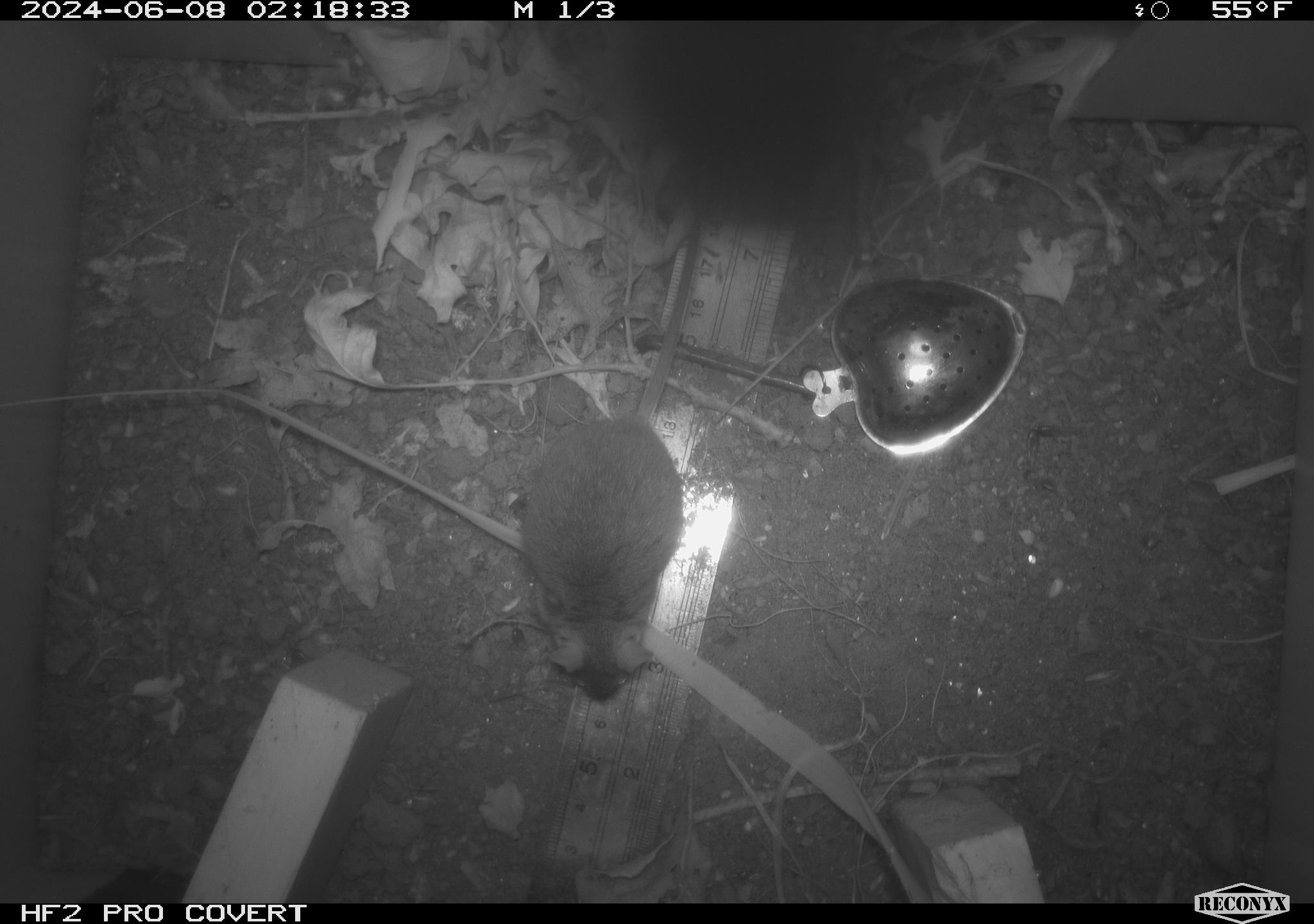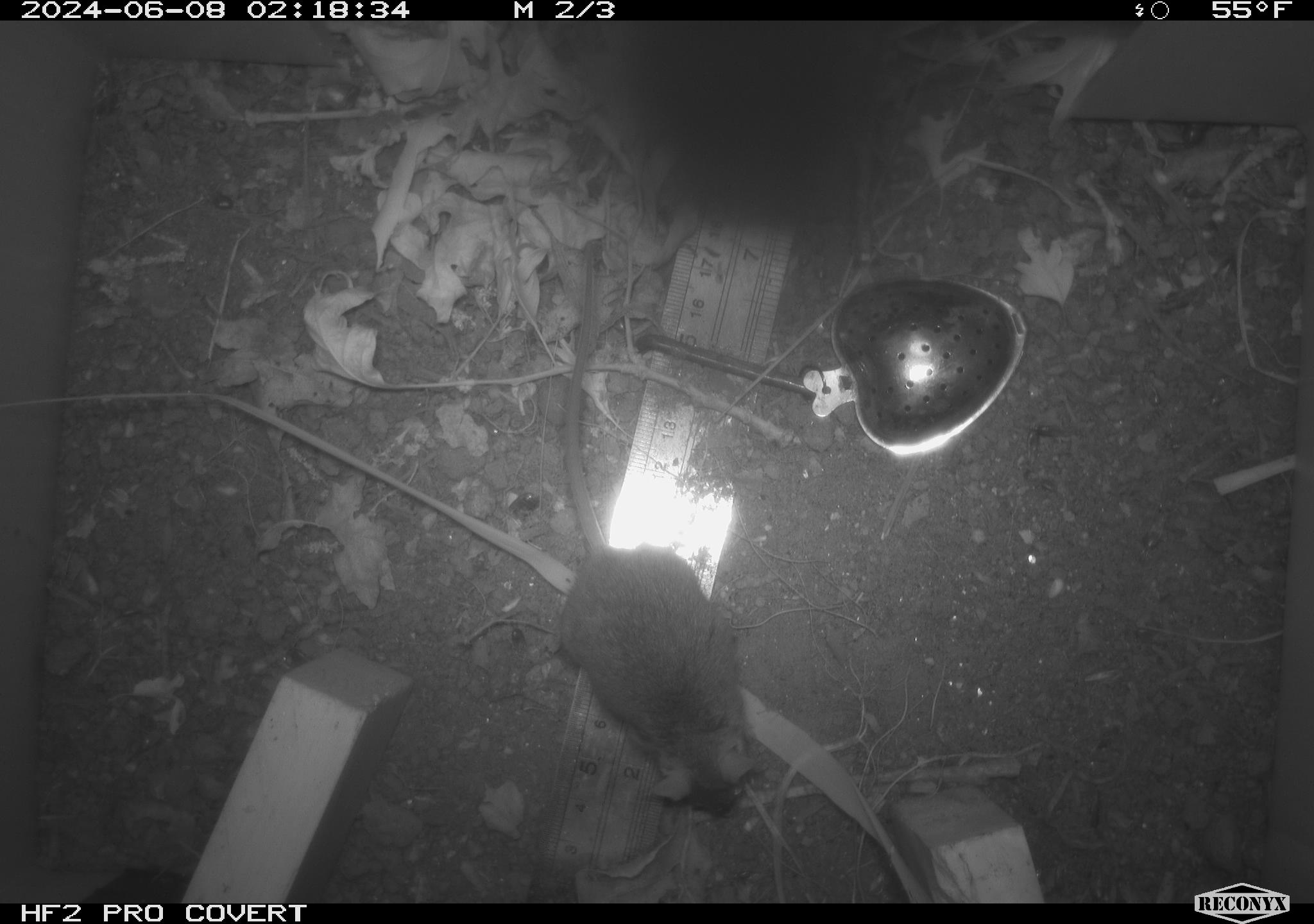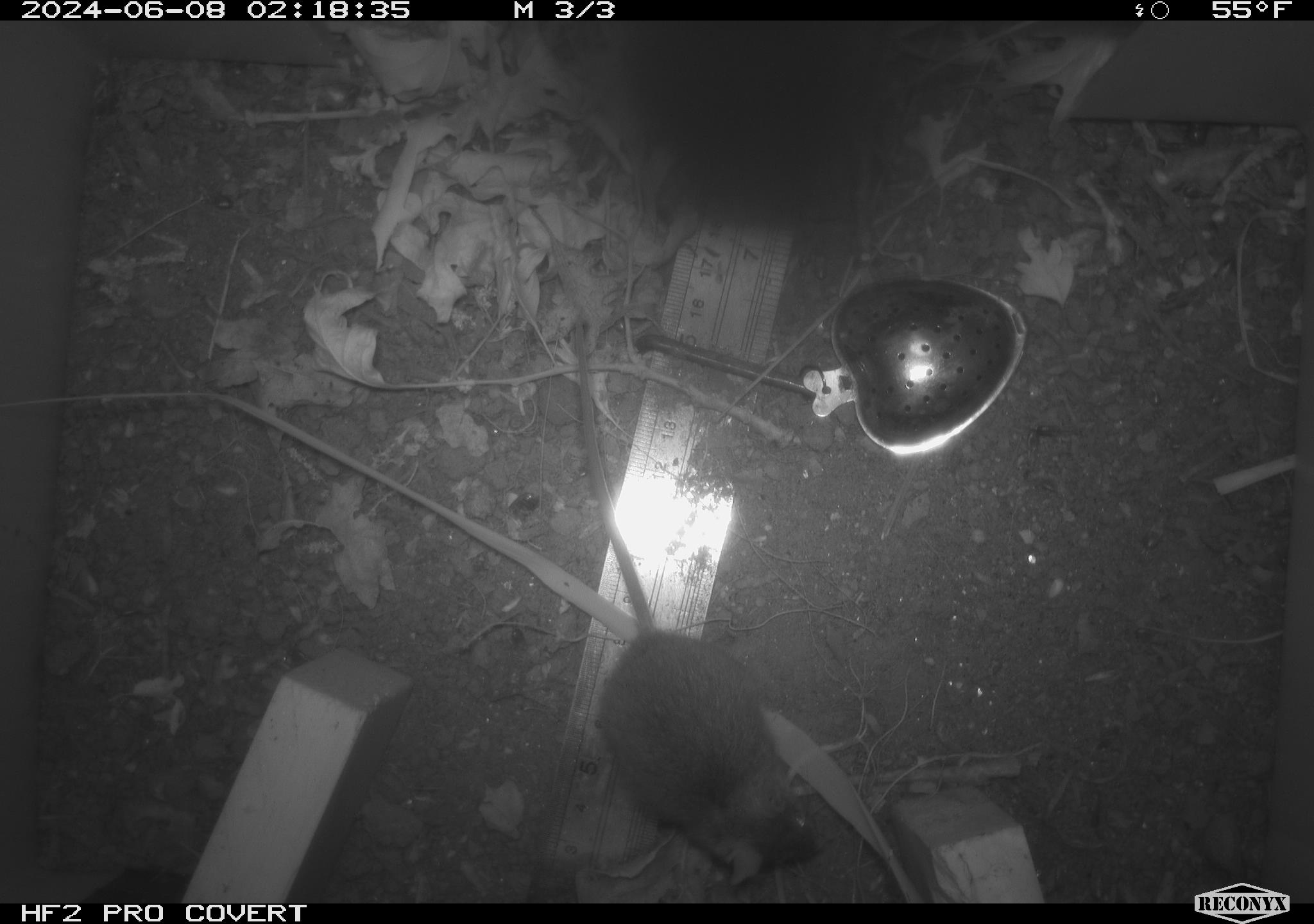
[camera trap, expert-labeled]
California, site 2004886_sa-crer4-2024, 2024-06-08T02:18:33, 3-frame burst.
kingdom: Animalia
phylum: Chordata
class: Mammalia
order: Rodentia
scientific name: Rodentia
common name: mouse species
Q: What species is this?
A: Mouse species (Rodentia).